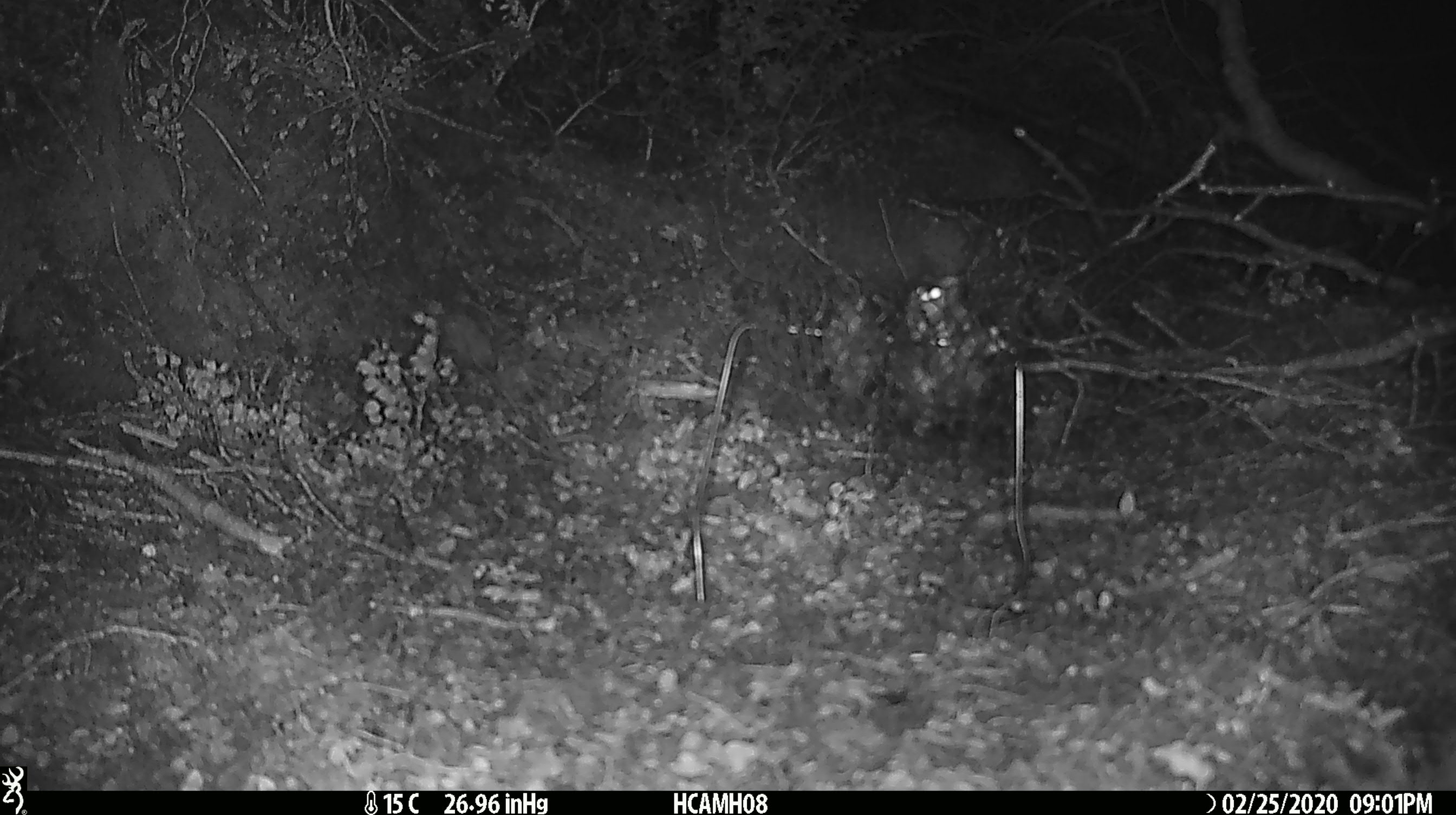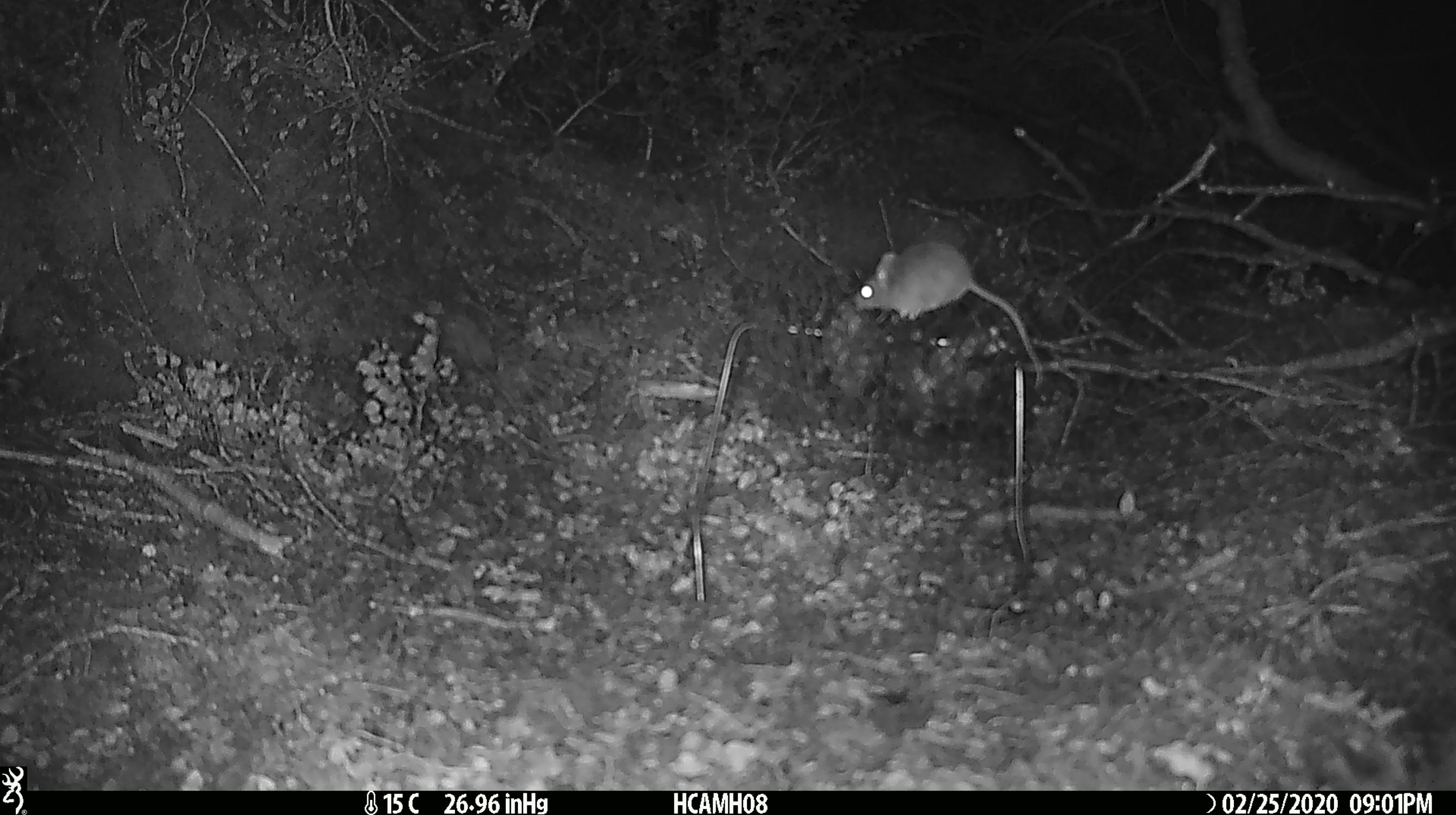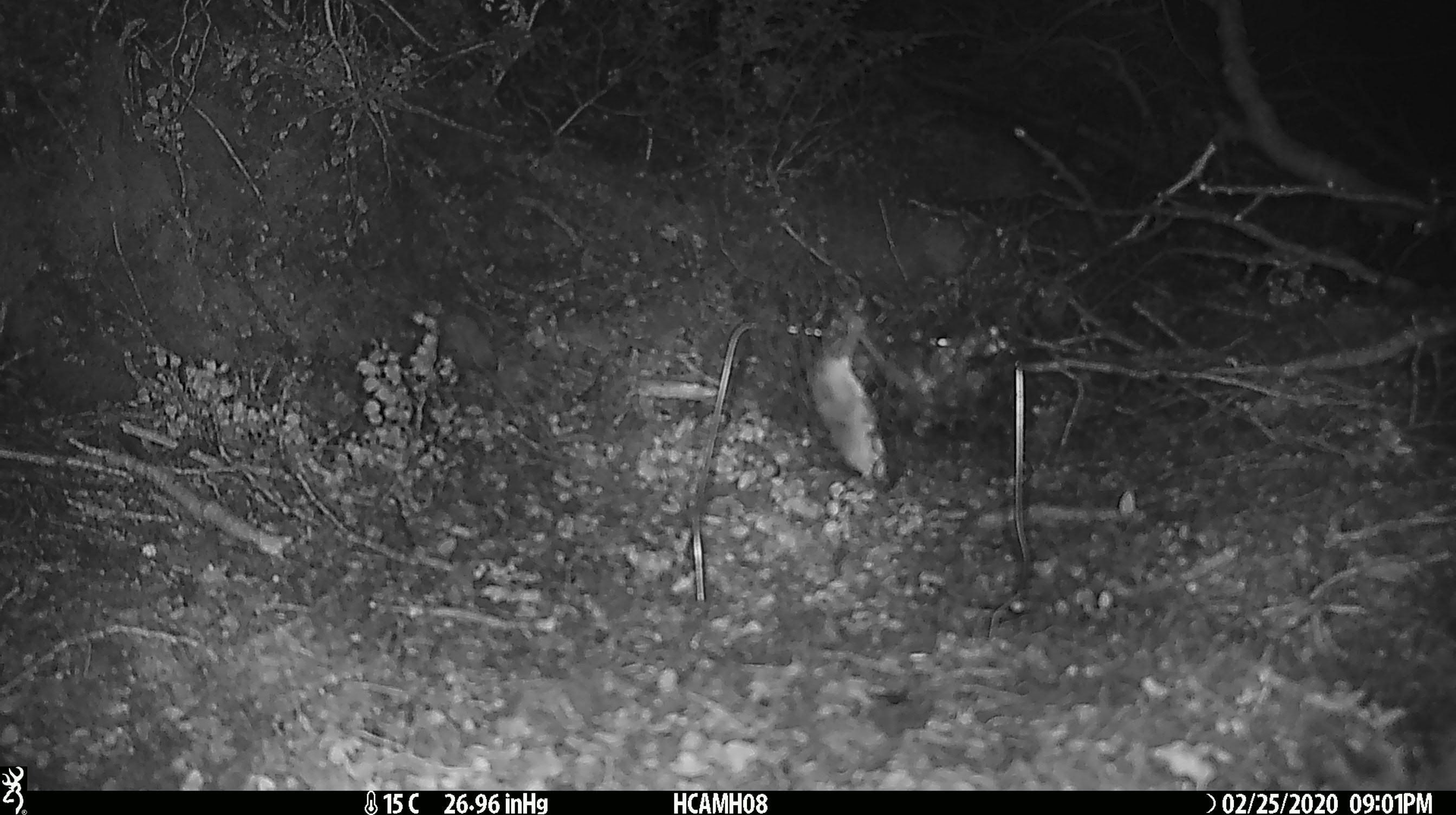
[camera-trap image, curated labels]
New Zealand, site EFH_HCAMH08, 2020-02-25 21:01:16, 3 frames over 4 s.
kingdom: Animalia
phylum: Chordata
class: Mammalia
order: Rodentia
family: Muridae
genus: Mus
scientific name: Mus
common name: mouse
Mouse (Mus).